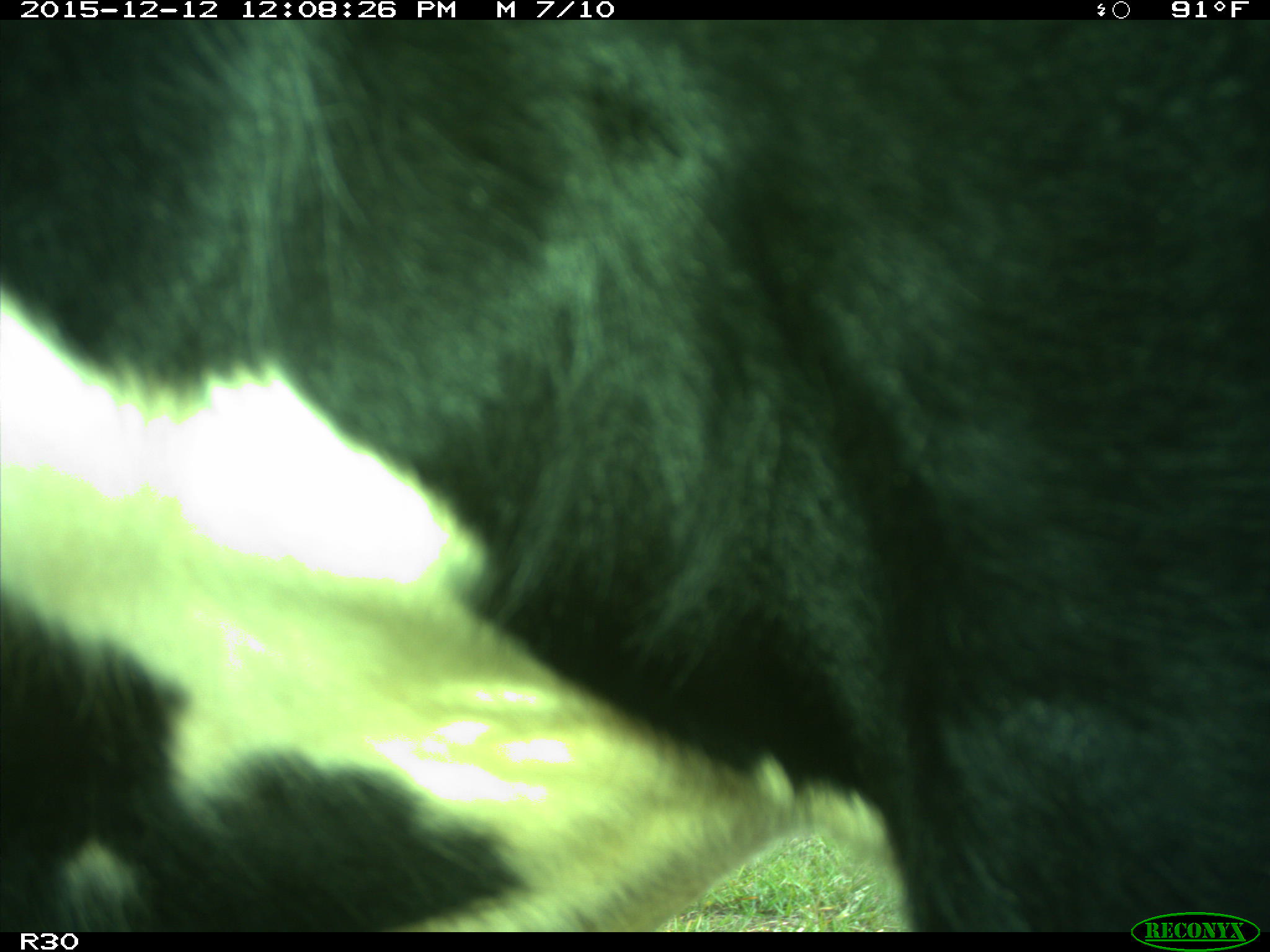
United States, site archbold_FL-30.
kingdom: Animalia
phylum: Chordata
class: Mammalia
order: Artiodactyla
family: Bovidae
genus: Bos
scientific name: Bos taurus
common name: domestic cow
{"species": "Bos taurus (domestic cow)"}